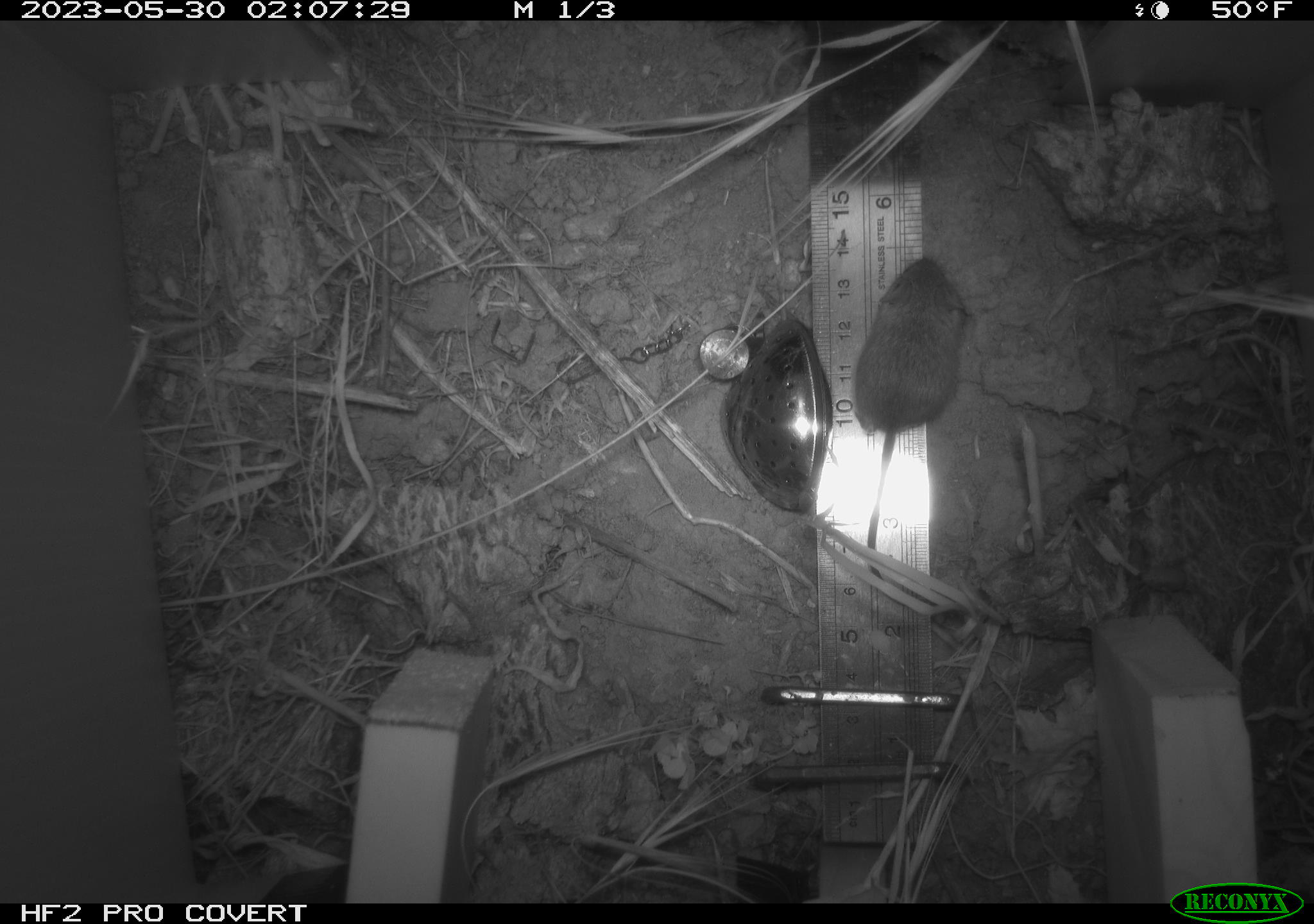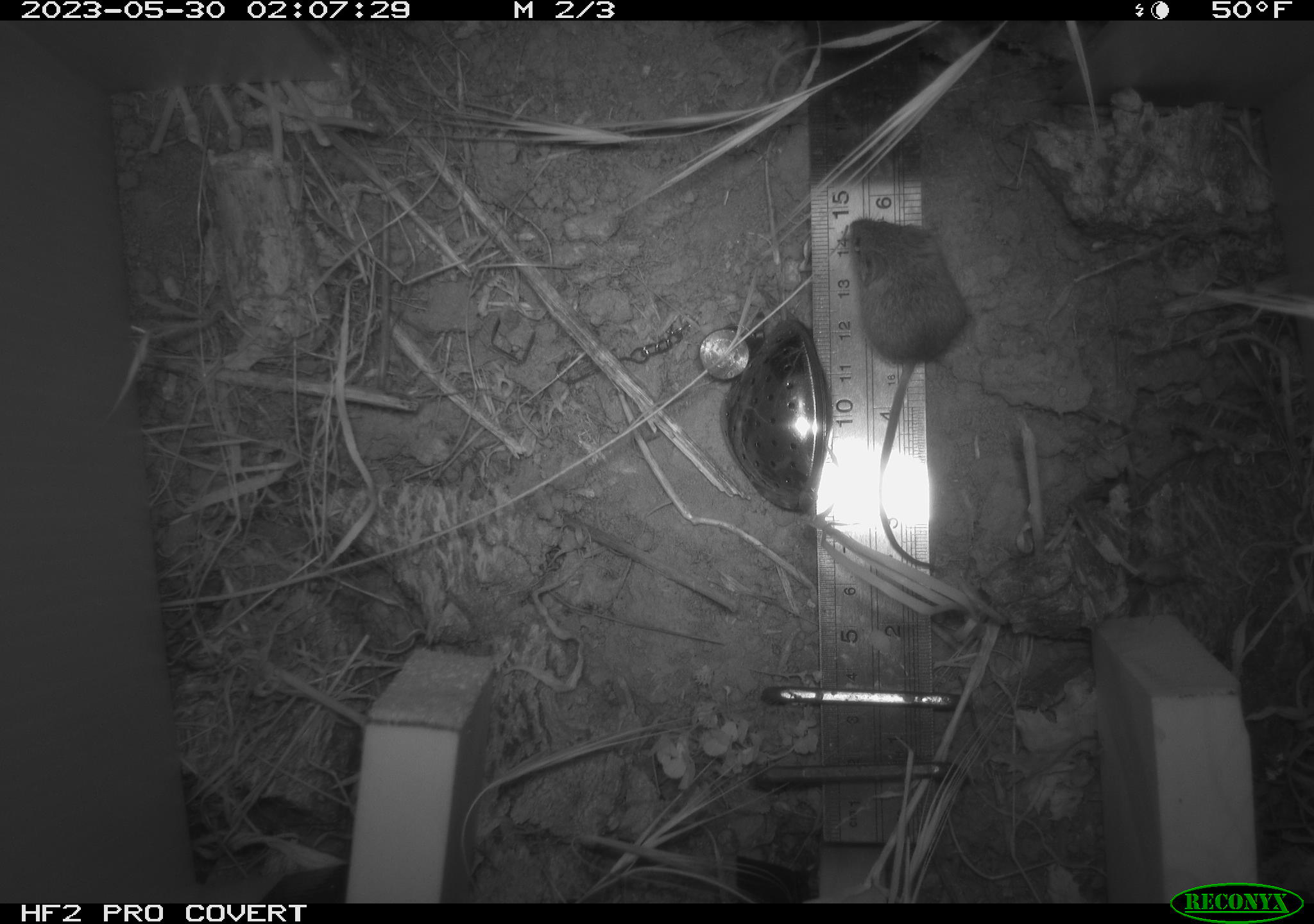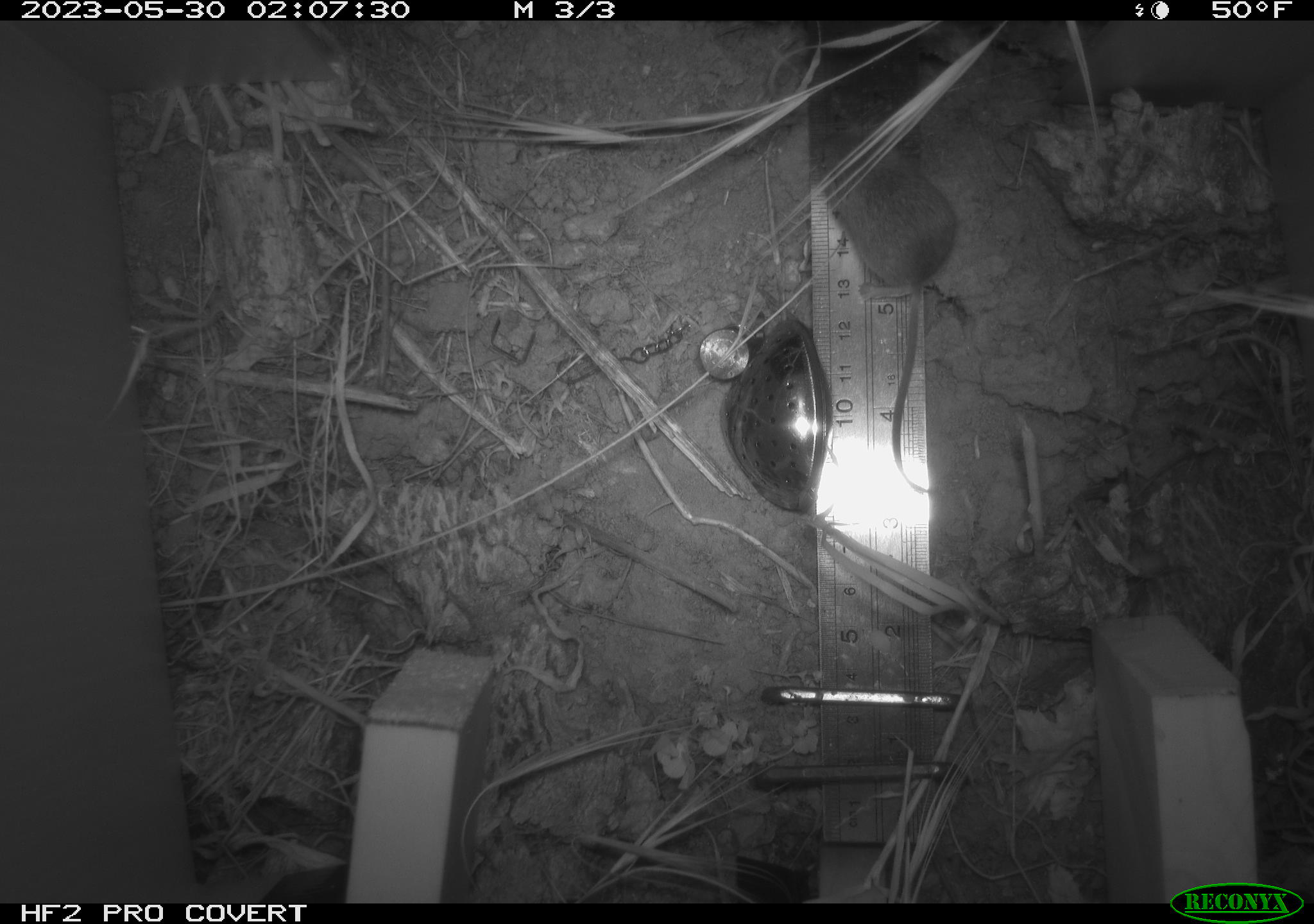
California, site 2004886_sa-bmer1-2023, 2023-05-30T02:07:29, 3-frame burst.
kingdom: Animalia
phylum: Chordata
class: Mammalia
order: Rodentia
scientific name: Rodentia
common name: mouse species